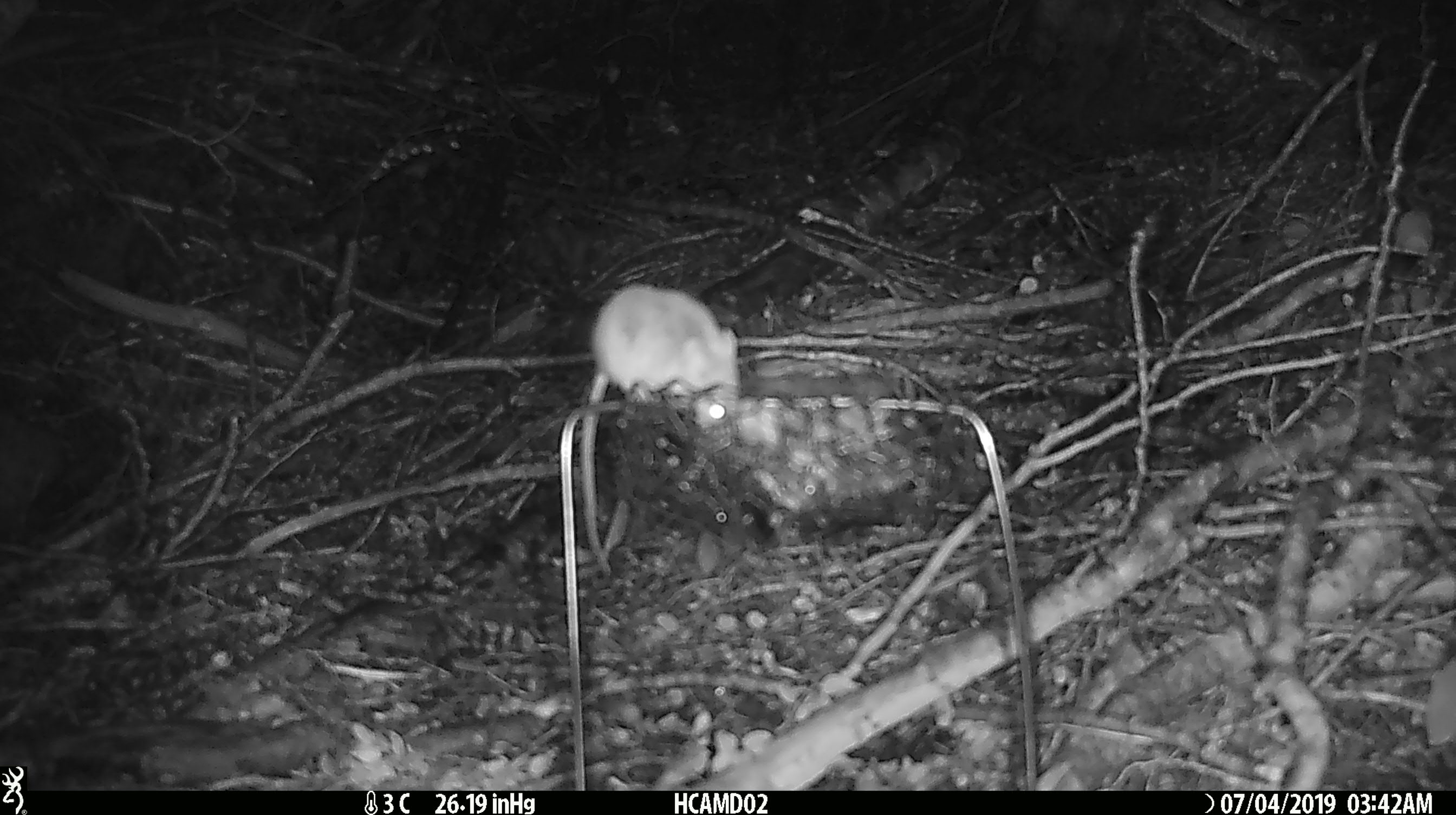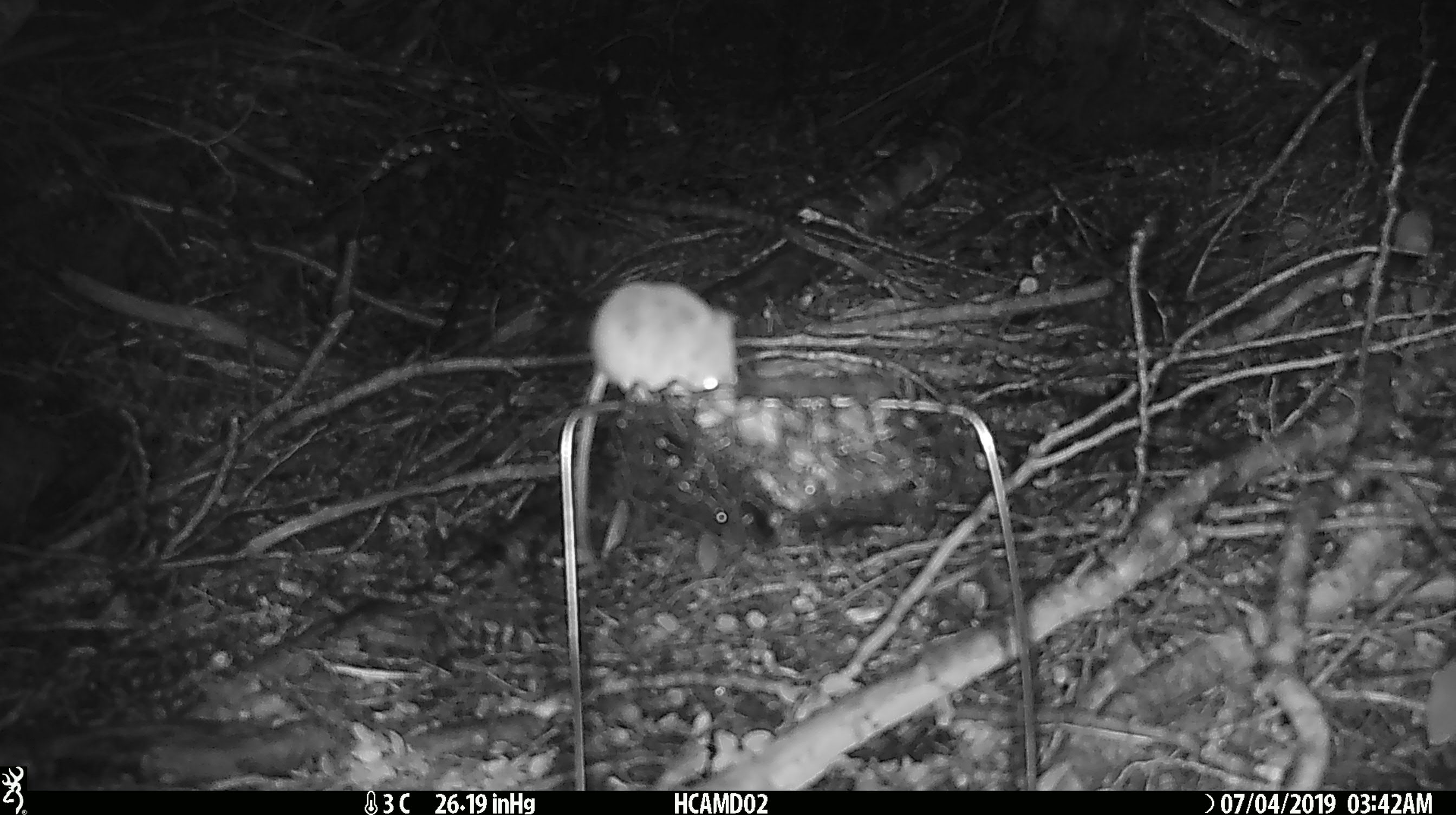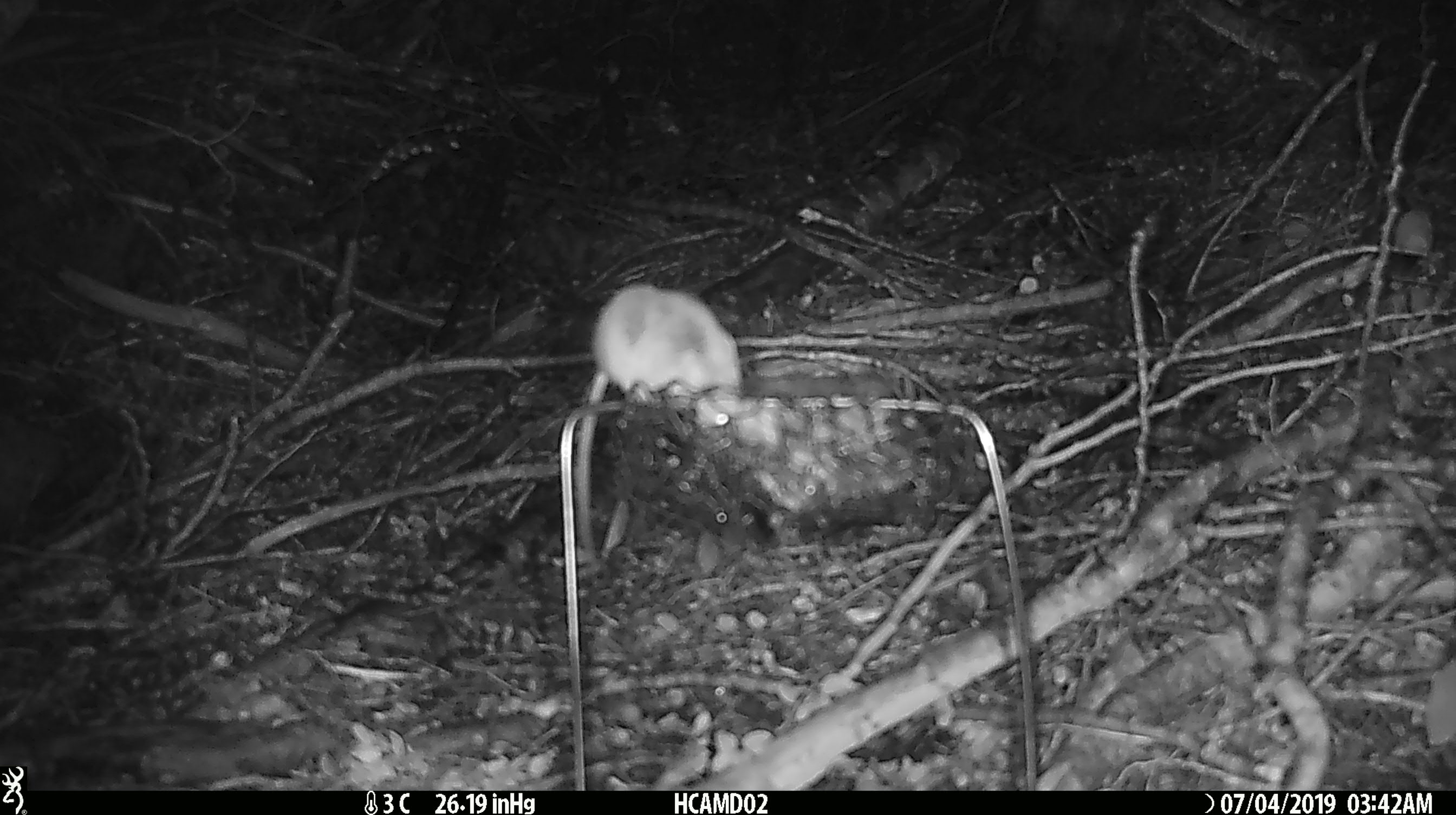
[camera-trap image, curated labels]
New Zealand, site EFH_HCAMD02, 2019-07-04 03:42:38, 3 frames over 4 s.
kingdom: Animalia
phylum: Chordata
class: Mammalia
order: Rodentia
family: Muridae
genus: Mus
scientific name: Mus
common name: mouse